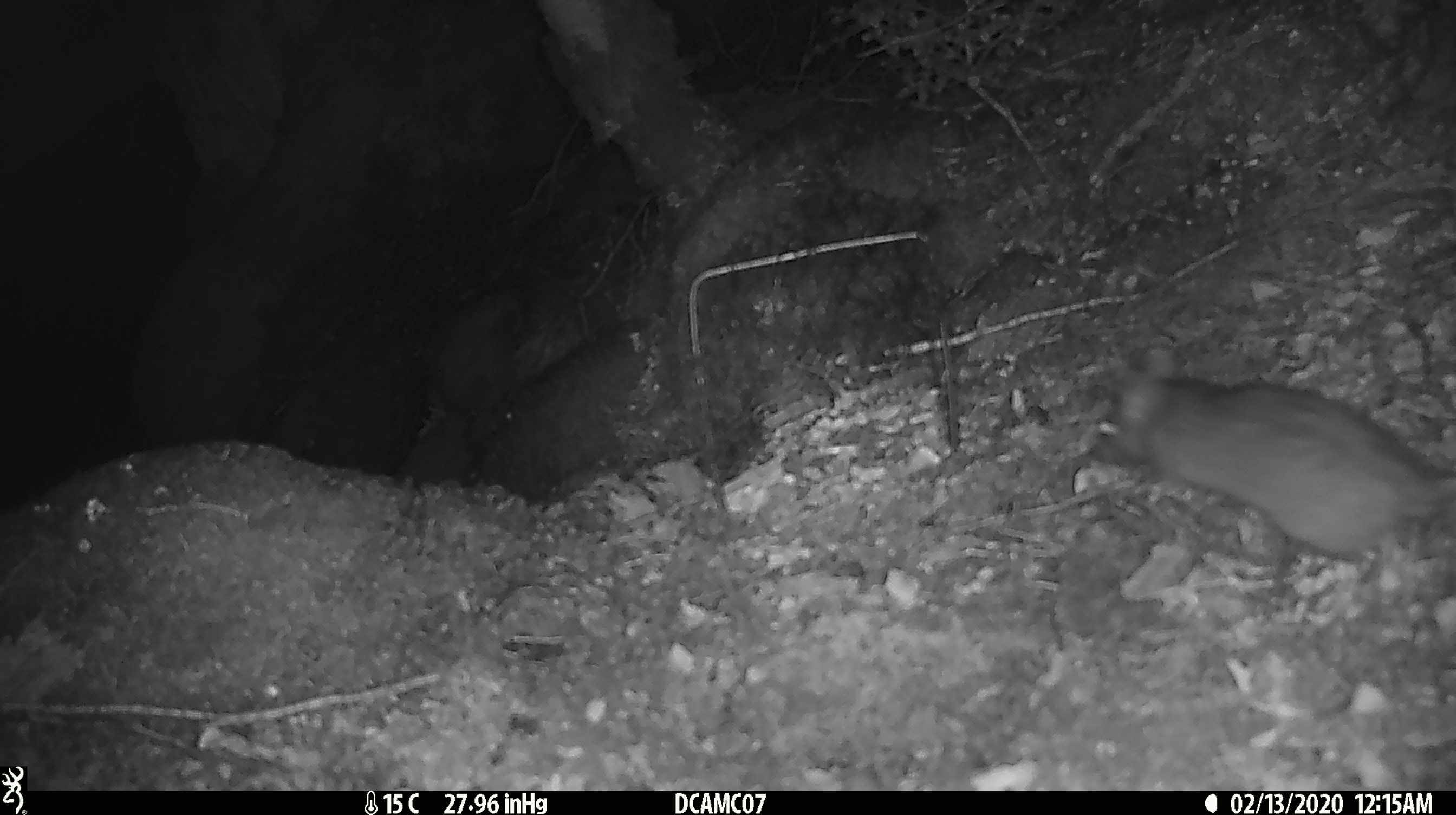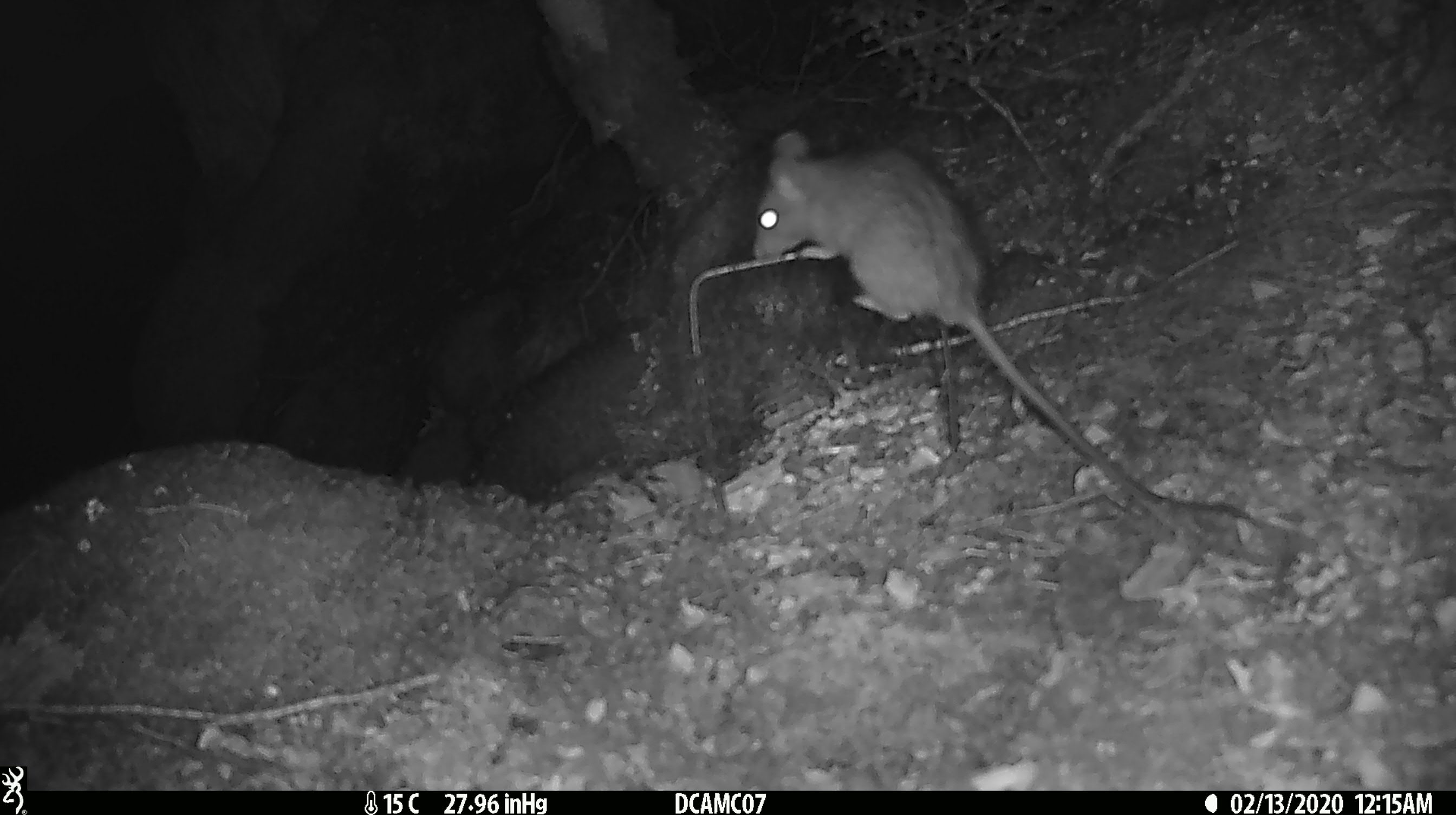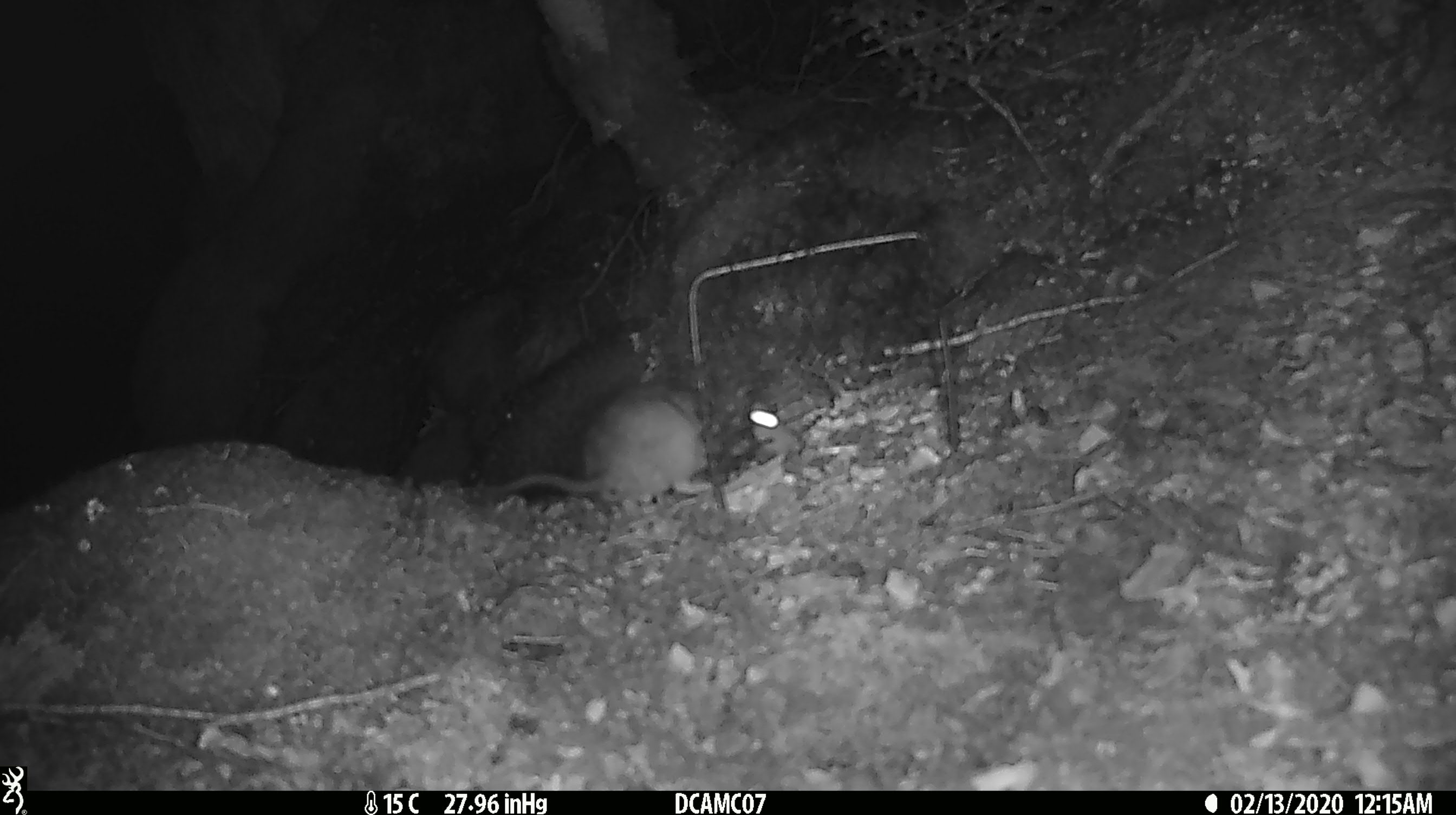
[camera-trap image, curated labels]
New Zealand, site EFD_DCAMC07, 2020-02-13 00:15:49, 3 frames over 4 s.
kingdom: Animalia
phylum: Chordata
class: Mammalia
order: Rodentia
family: Muridae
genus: Rattus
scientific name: Rattus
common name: rat